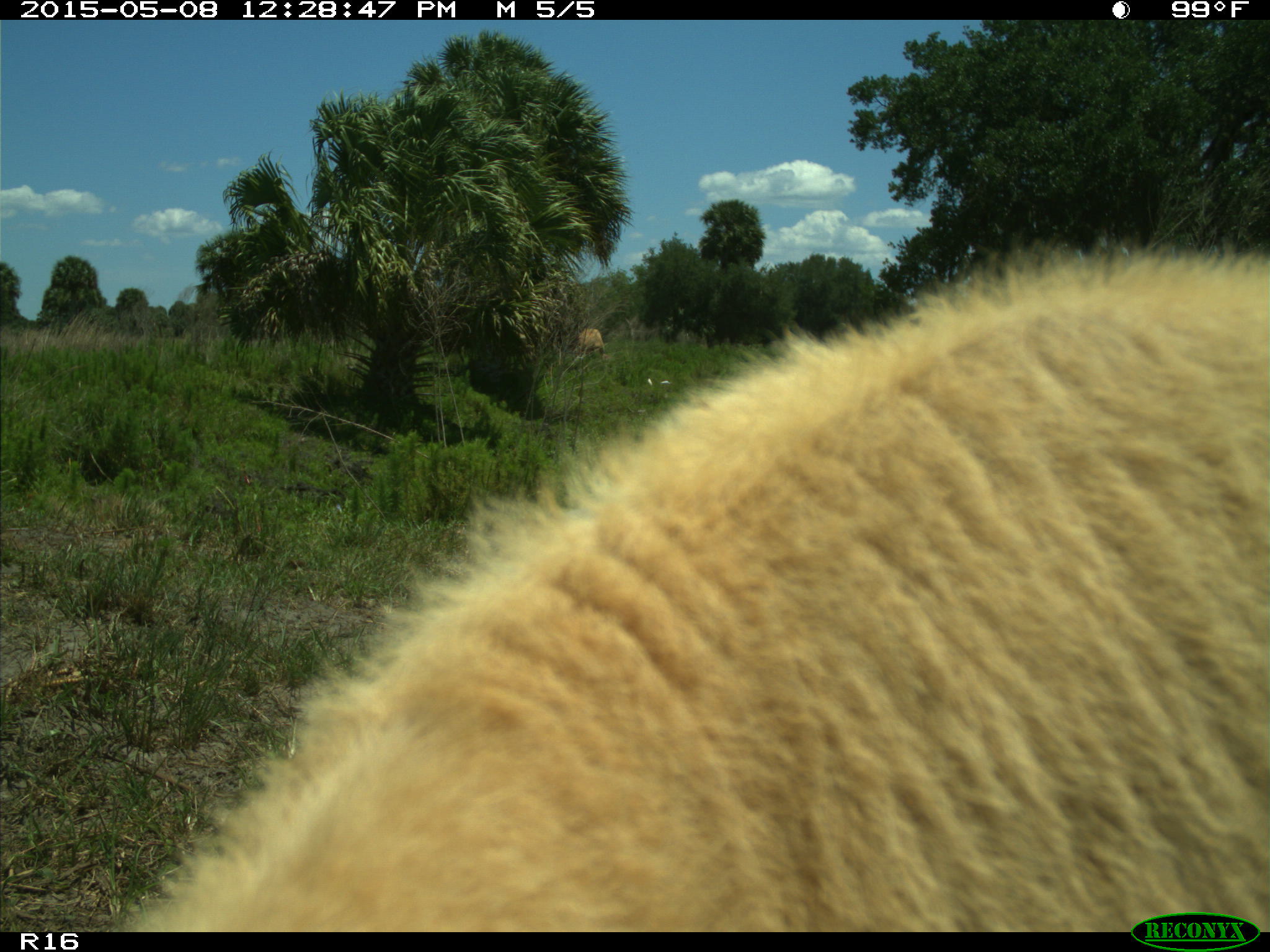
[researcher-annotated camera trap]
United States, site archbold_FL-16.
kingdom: Animalia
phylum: Chordata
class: Mammalia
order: Artiodactyla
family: Bovidae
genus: Bos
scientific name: Bos taurus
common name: domestic cow